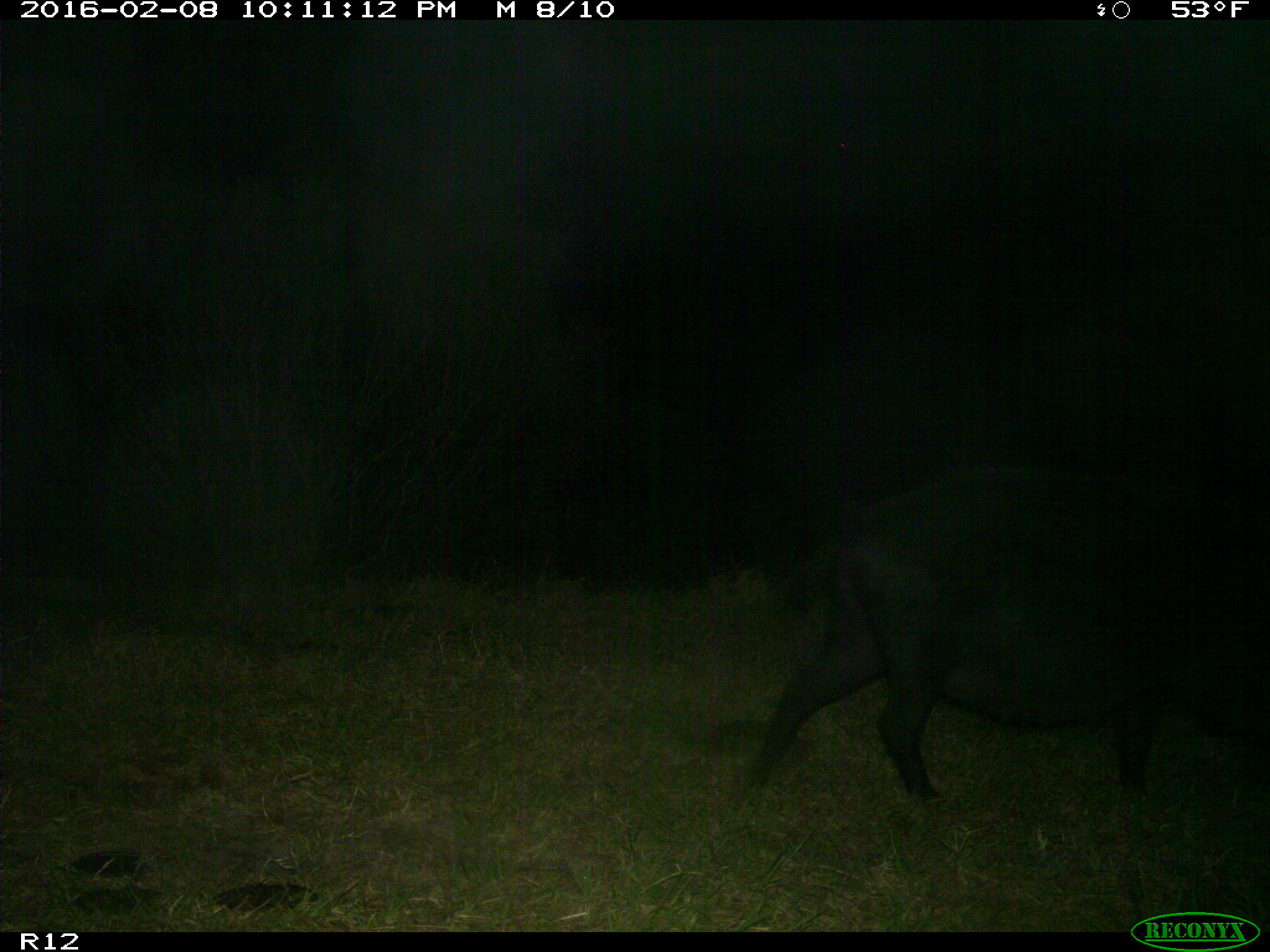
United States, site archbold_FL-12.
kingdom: Animalia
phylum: Chordata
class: Mammalia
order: Artiodactyla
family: Suidae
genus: Sus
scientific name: Sus scrofa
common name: wild boar